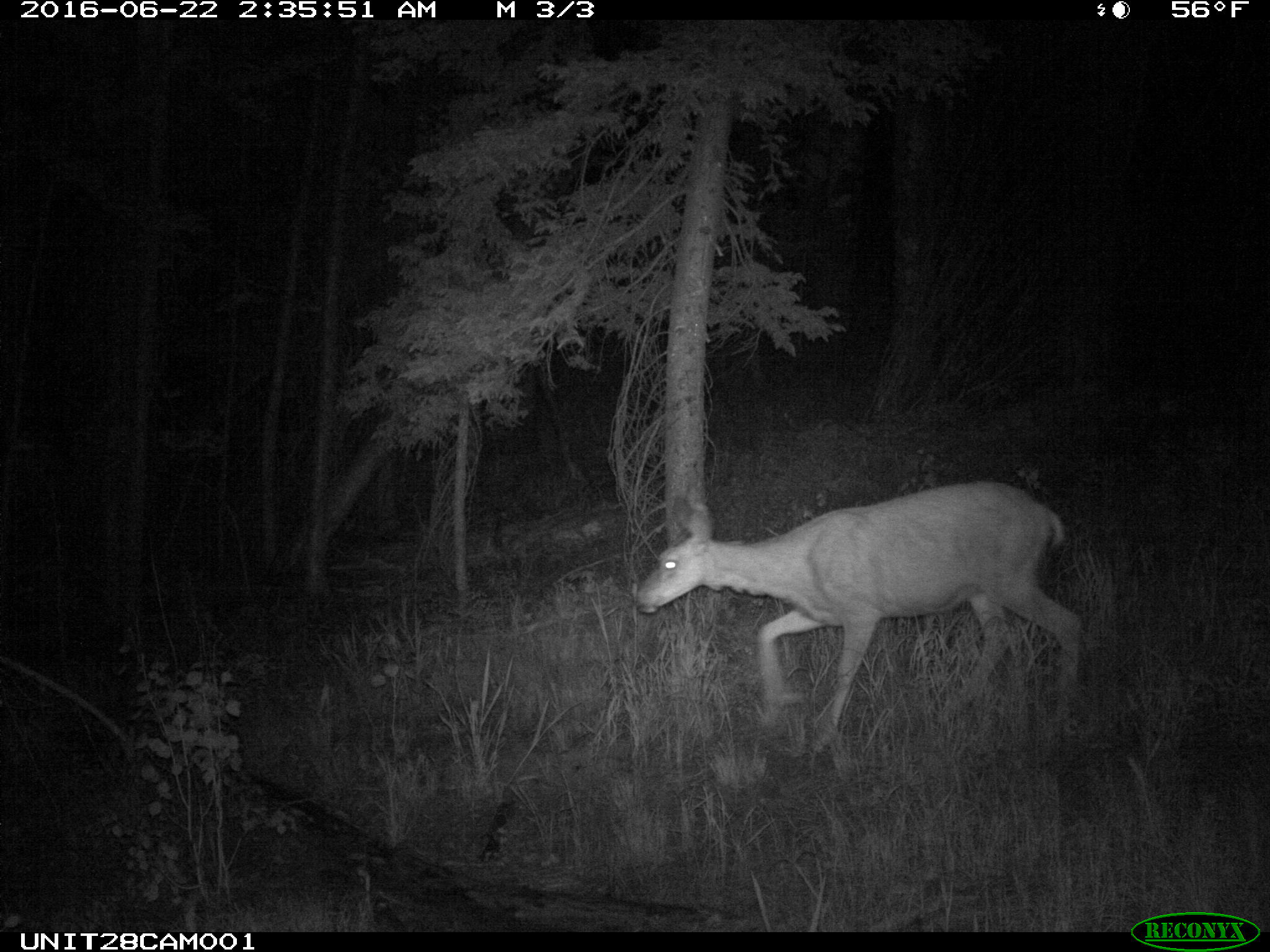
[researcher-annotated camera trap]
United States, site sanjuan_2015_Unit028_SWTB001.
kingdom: Animalia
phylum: Chordata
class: Mammalia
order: Artiodactyla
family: Cervidae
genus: Odocoileus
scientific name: Odocoileus hemionus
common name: mule deer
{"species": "Odocoileus hemionus (mule deer)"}